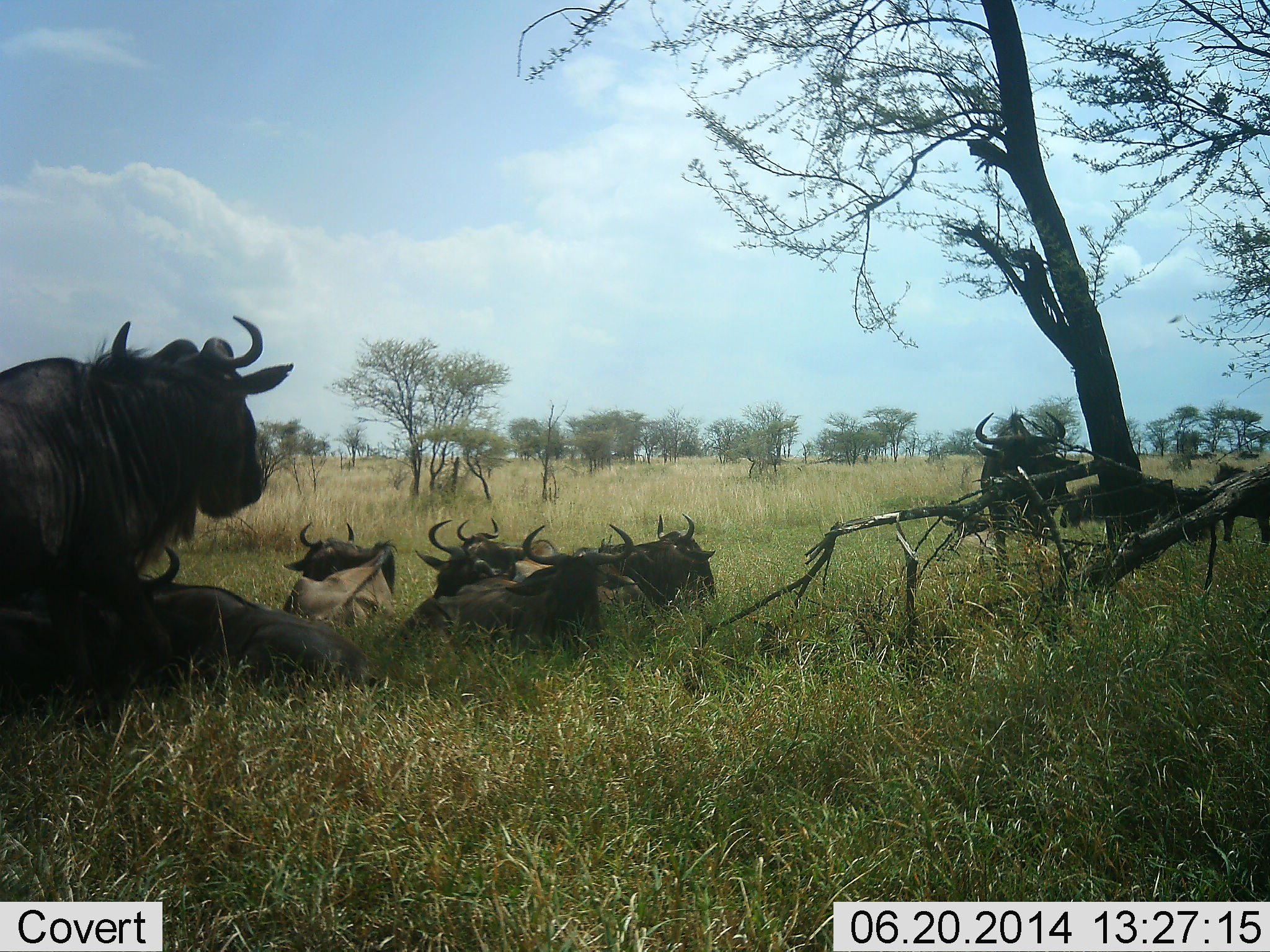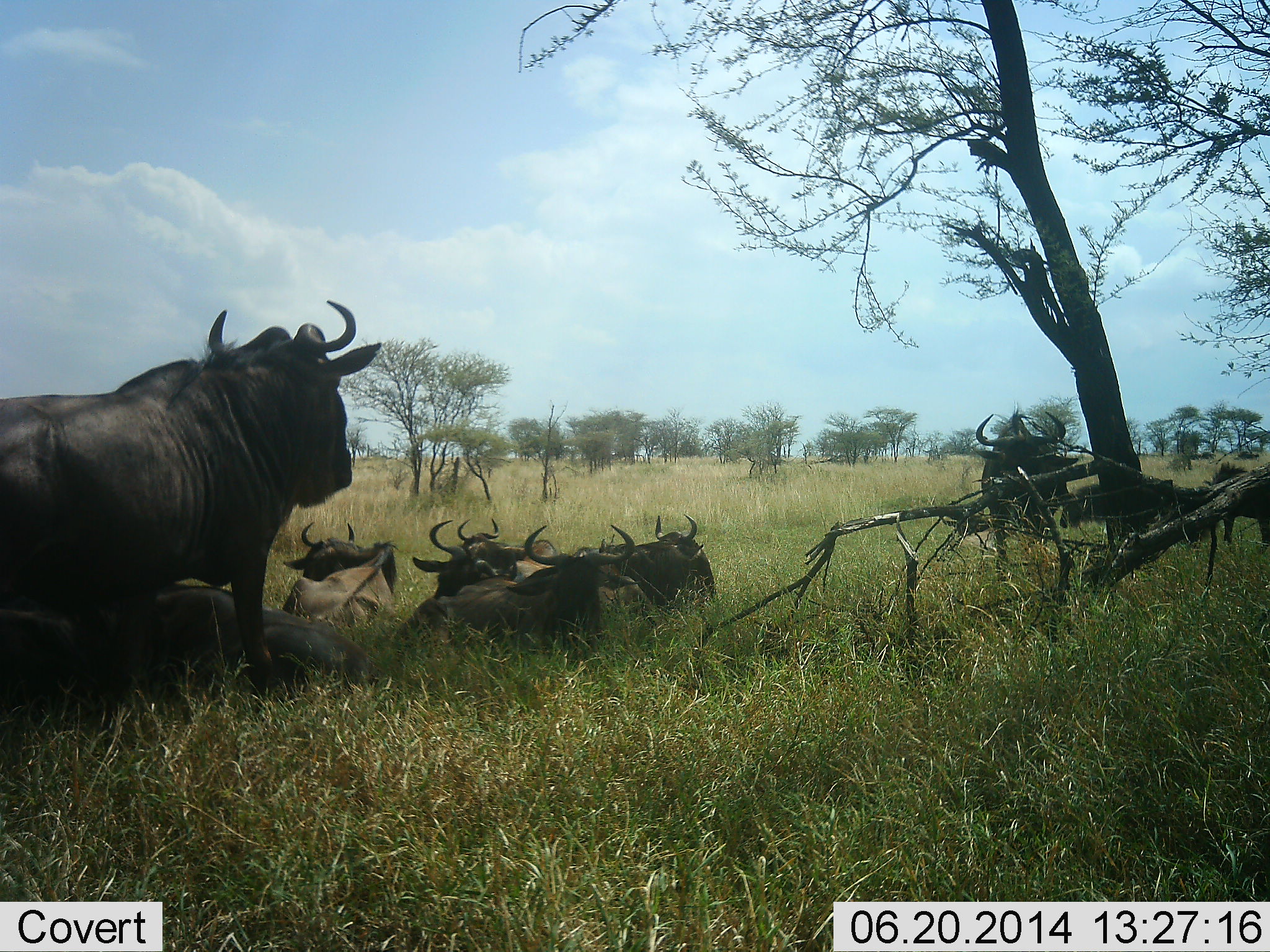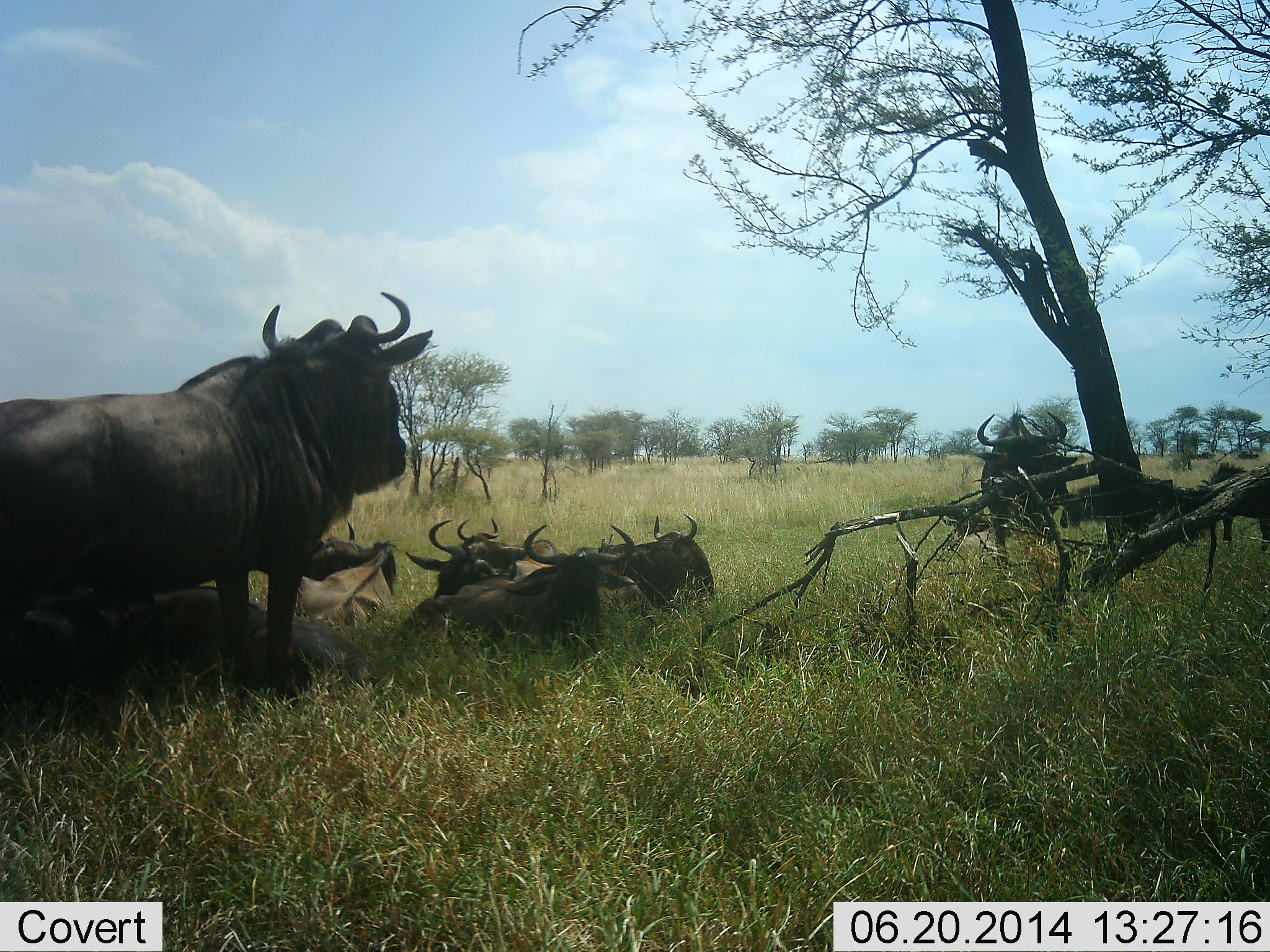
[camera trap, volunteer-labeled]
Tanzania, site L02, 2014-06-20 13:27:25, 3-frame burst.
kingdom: Animalia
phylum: Chordata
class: Mammalia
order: Artiodactyla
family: Bovidae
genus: Connochaetes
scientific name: Connochaetes taurinus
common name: blue wildebeest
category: wildebeest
Wildebeest (blue wildebeest) (Connochaetes taurinus), count 10. Behavior (volunteer vote fractions): standing 80%, resting 100%, moving 30%, interacting 0%. Young present (vote fraction): 10%. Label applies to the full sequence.